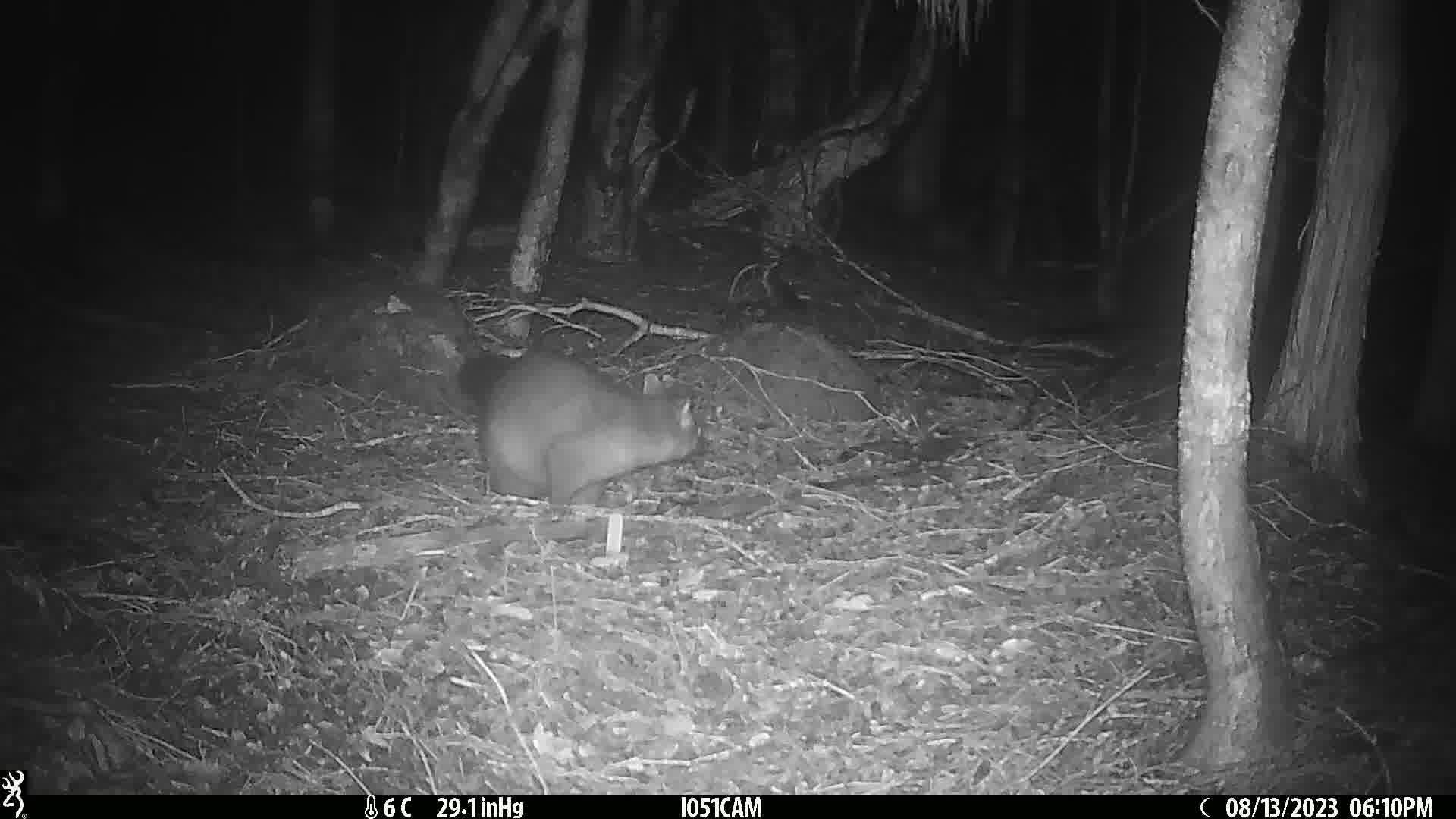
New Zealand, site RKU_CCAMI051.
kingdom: Animalia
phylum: Chordata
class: Mammalia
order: Diprotodontia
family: Phalangeridae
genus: Trichosurus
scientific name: Trichosurus vulpecula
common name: common brushtail possum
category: possum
Possum (common brushtail possum) (Trichosurus vulpecula).